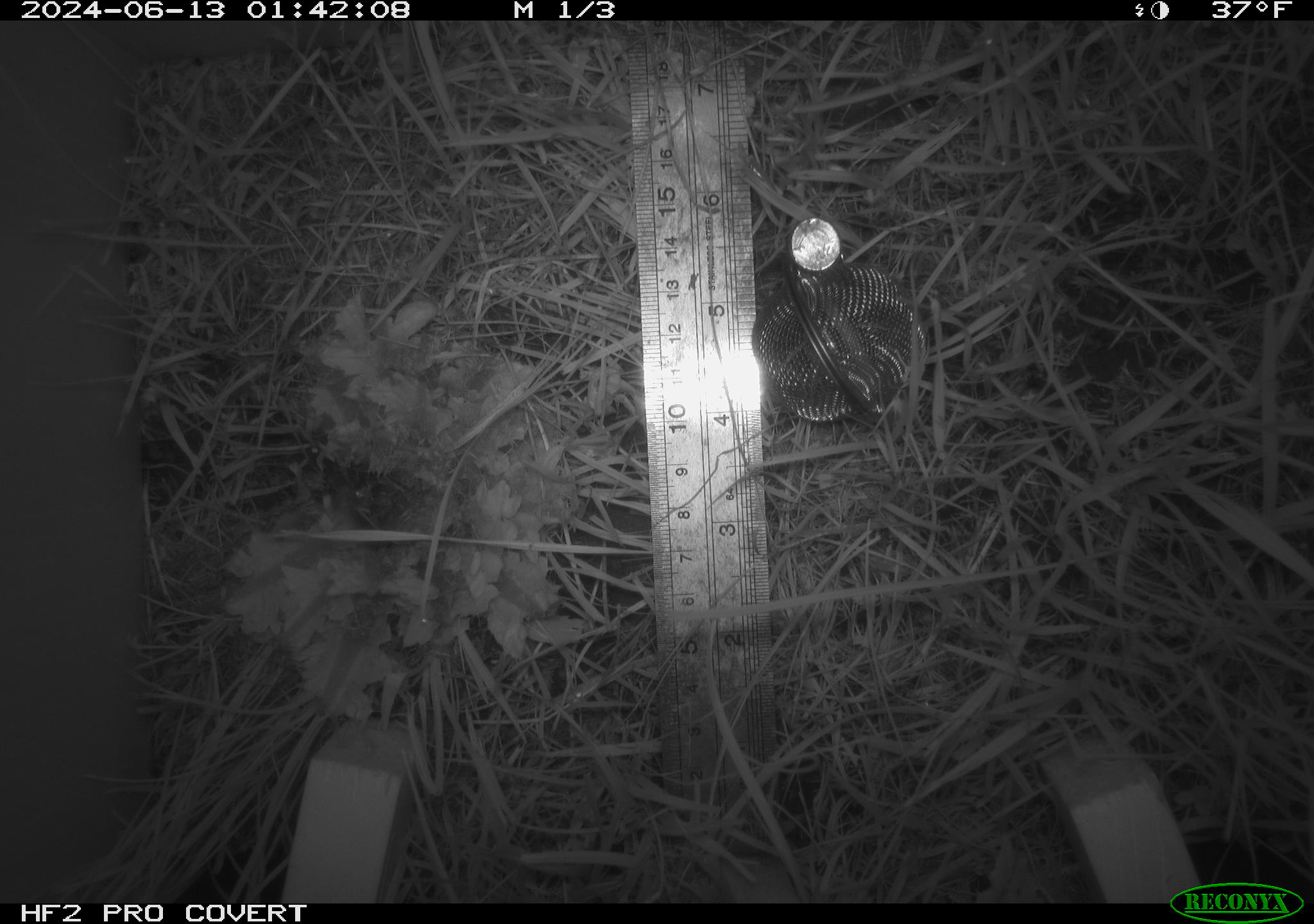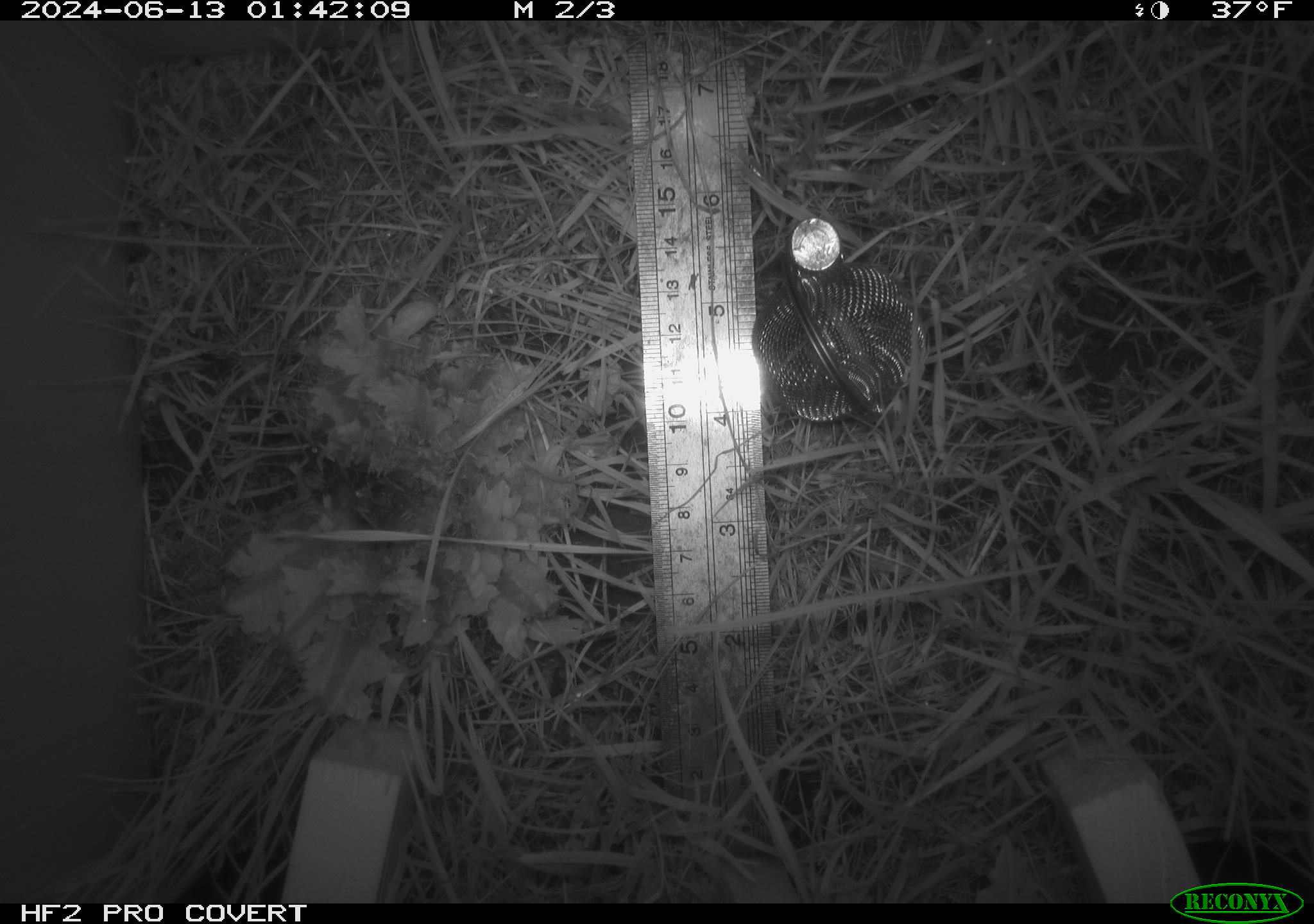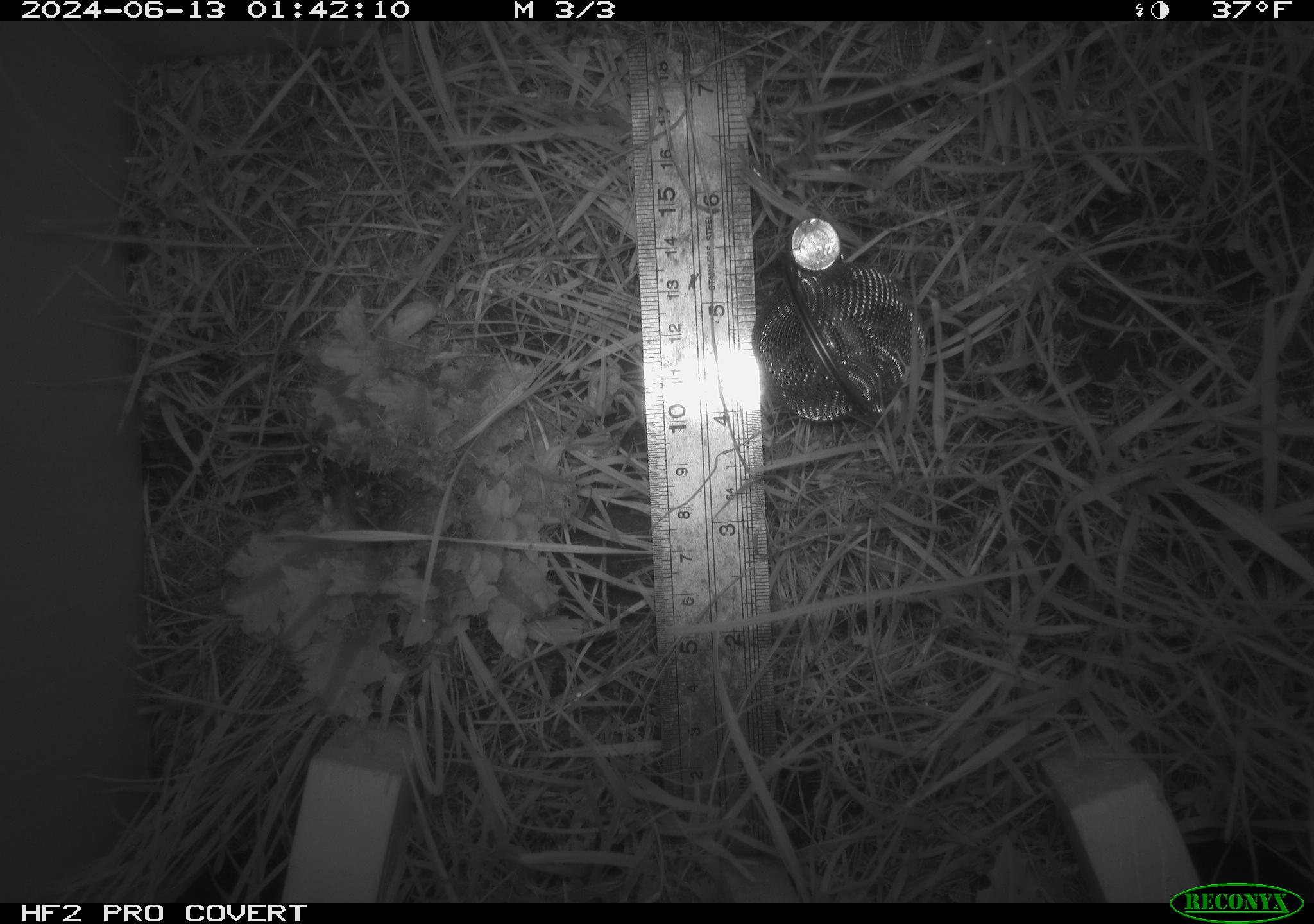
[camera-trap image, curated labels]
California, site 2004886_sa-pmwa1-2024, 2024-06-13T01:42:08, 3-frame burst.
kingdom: Animalia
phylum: Chordata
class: Mammalia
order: Rodentia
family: Cricetidae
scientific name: Arvicolinae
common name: voles, lemmings, and muskrats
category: arvicolinae subfamily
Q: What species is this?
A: Arvicolinae subfamily (voles, lemmings, and muskrats) (Arvicolinae).